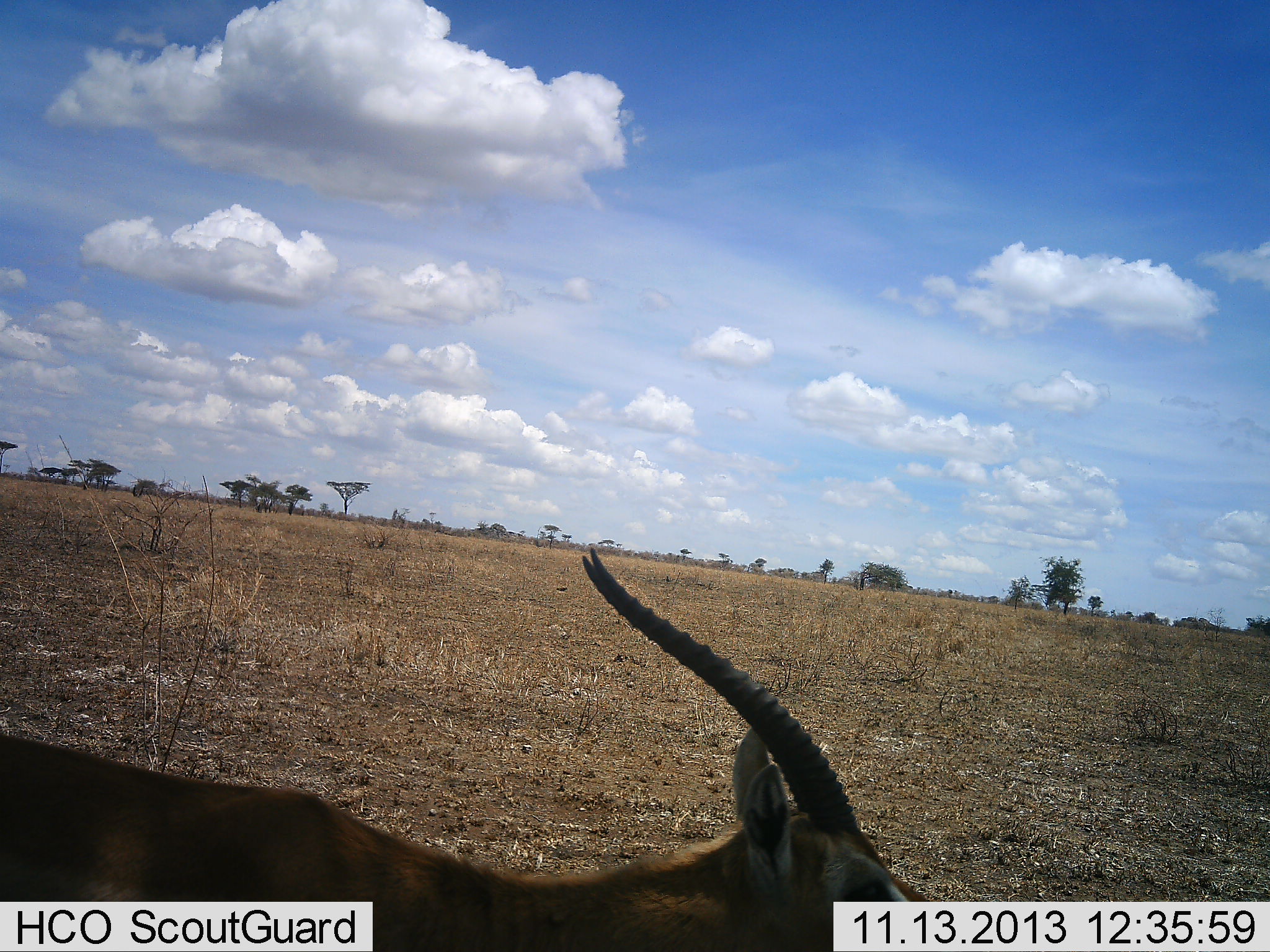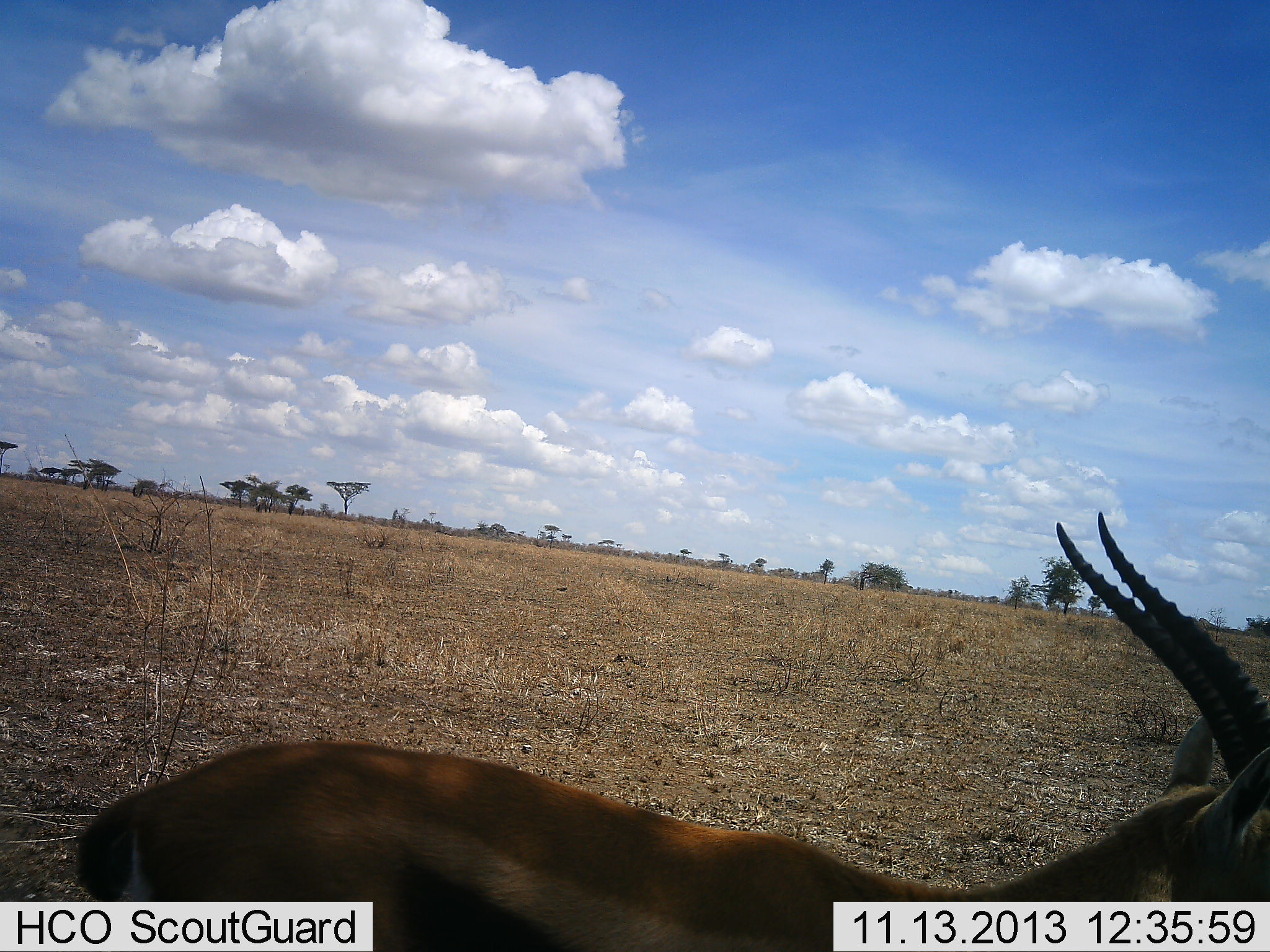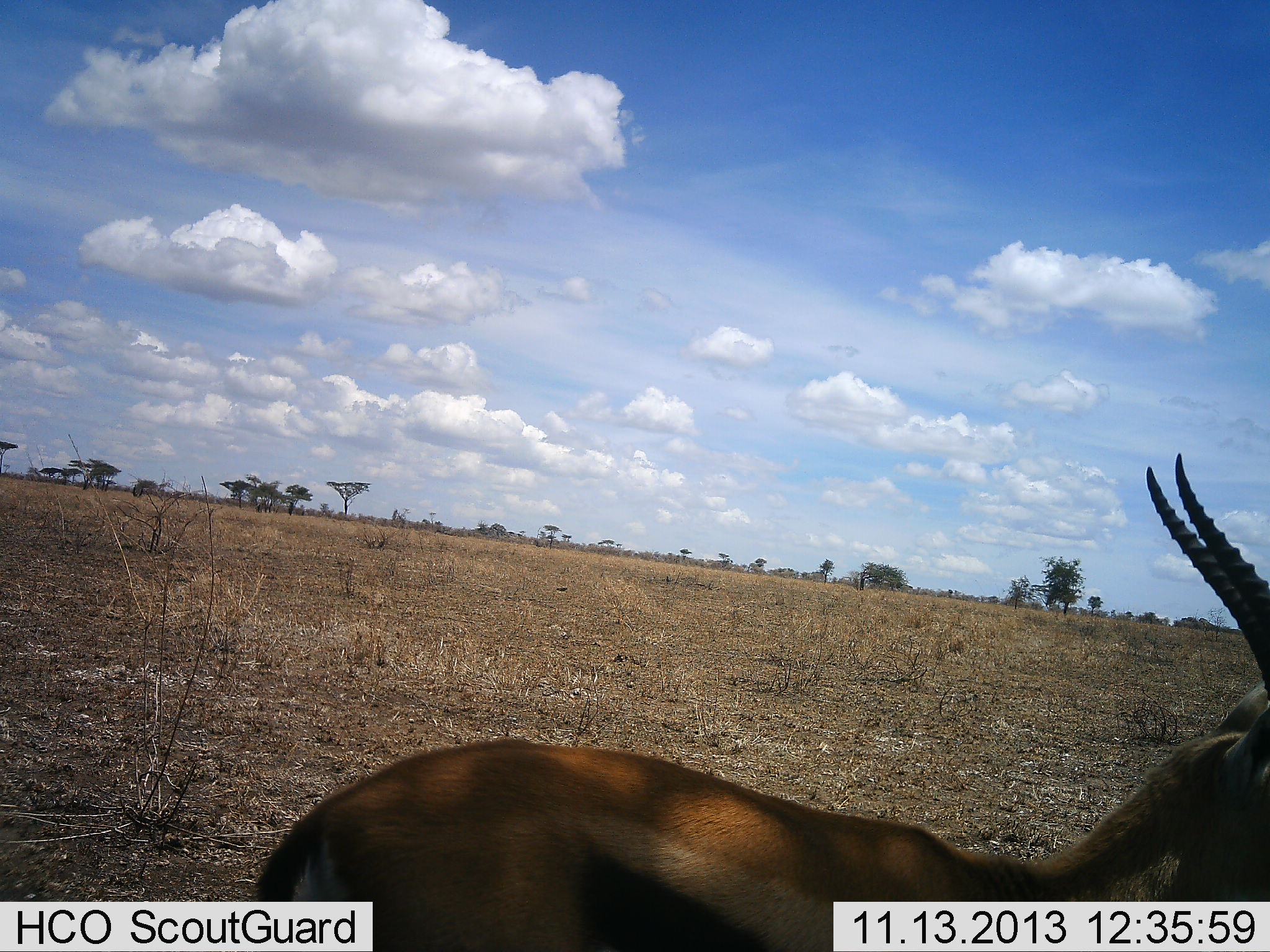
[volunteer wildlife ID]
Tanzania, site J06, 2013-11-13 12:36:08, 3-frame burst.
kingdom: Animalia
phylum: Chordata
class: Mammalia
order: Artiodactyla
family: Bovidae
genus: Eudorcas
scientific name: Eudorcas thomsonii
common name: thomson's gazelle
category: gazellethomsons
Gazellethomsons (thomson's gazelle) (Eudorcas thomsonii), count 1. Behavior (volunteer vote fractions): standing 30%, resting 0%, moving 70%, interacting 0%. Young present (vote fraction): 0%. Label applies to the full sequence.